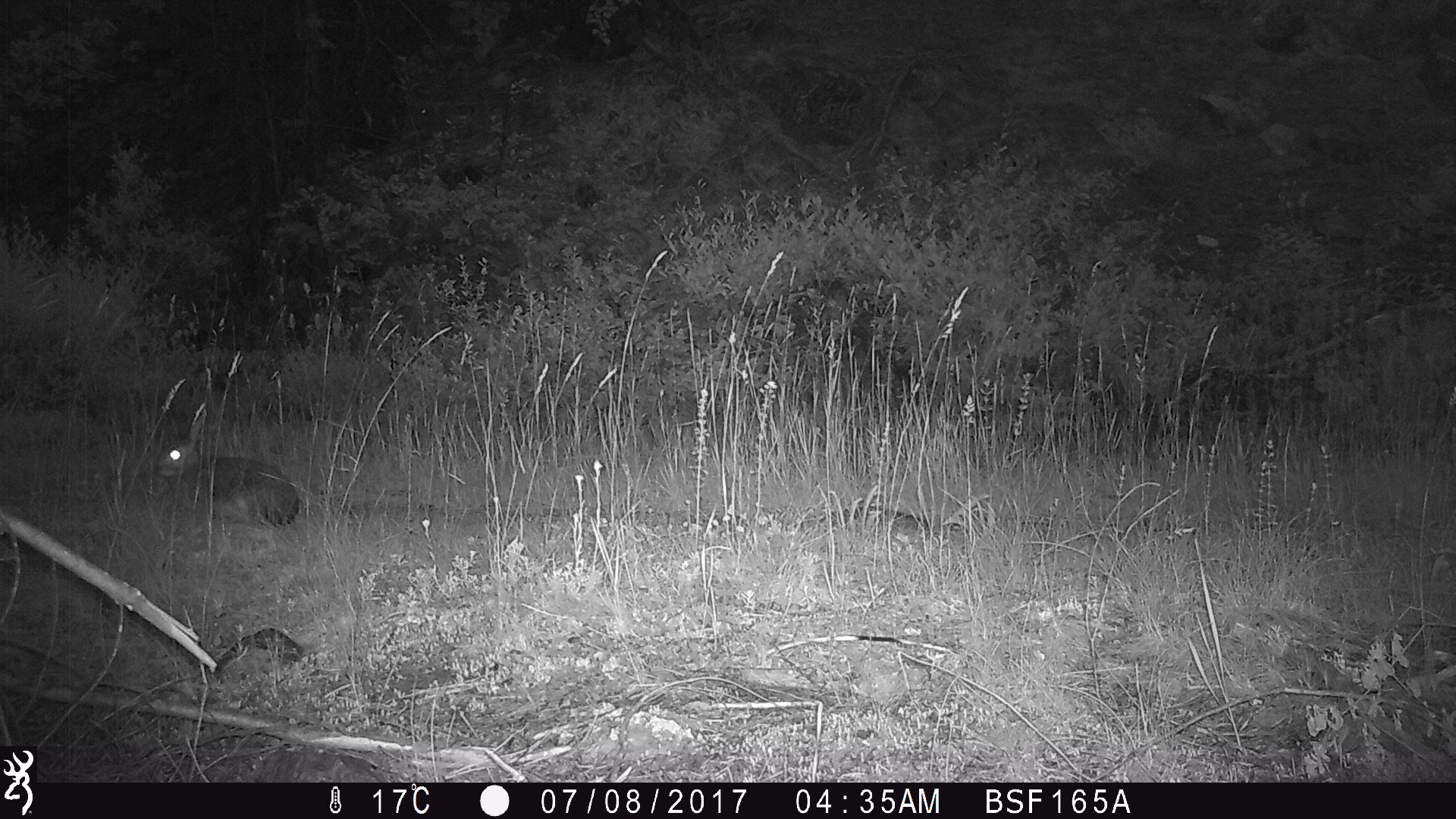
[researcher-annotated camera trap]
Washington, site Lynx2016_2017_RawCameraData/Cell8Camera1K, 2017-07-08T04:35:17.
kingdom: Animalia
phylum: Chordata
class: Mammalia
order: Lagomorpha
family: Leporidae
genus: Lepus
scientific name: Lepus americanus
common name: snowshoe hare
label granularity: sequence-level